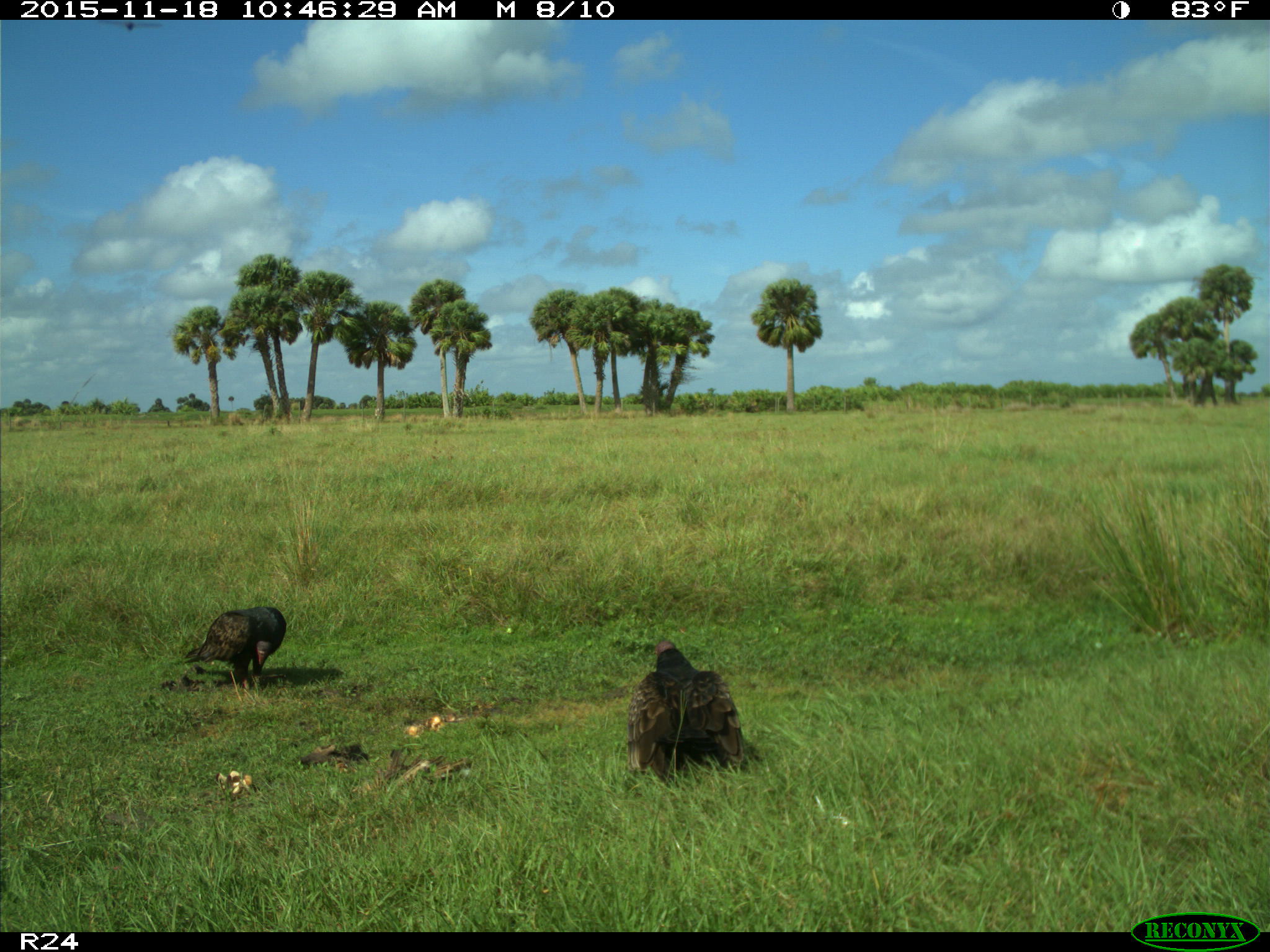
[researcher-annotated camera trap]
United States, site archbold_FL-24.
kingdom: Animalia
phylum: Chordata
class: Aves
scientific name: Aves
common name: birds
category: unidentified bird